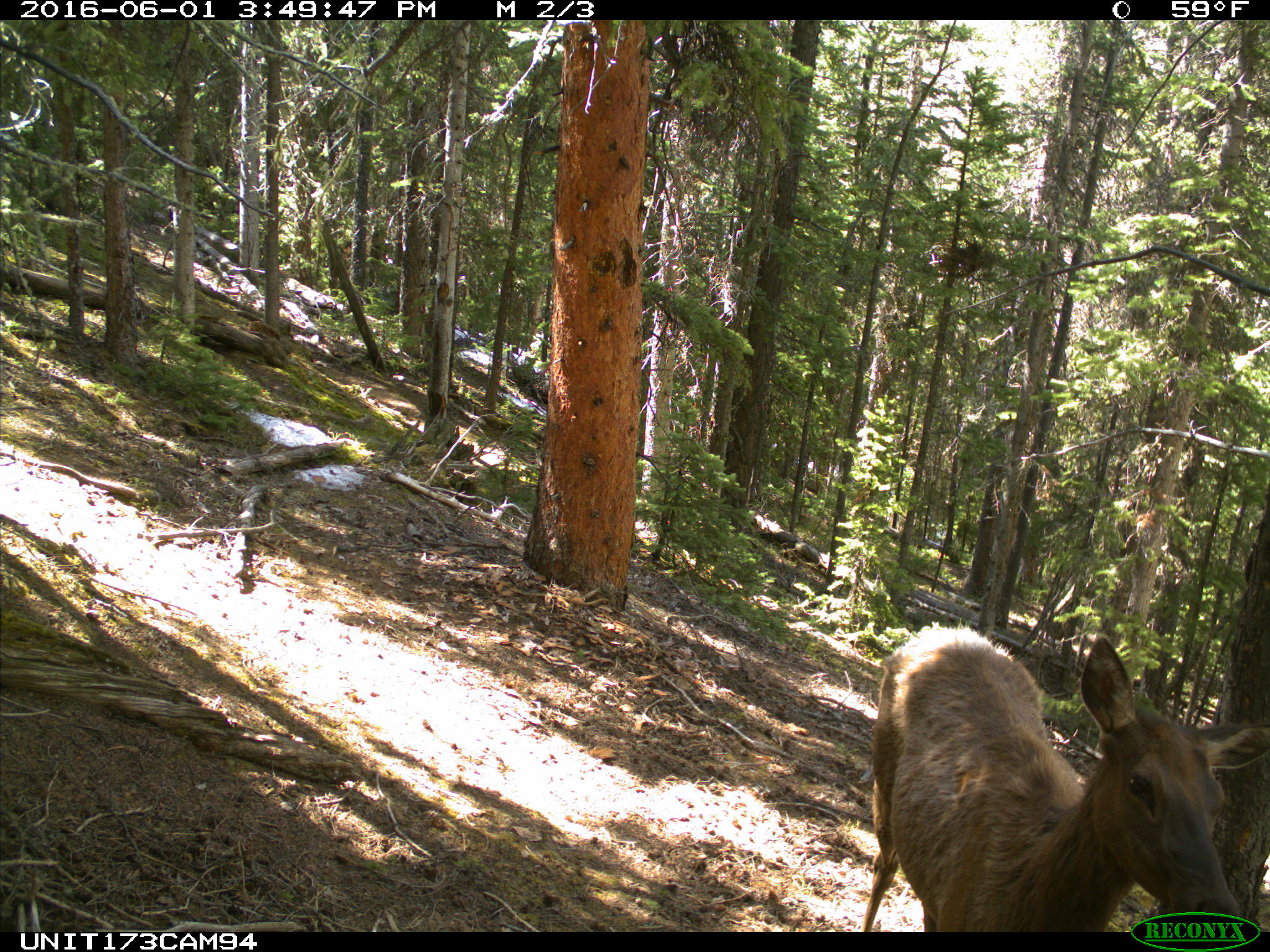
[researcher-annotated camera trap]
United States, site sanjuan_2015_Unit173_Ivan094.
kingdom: Animalia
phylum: Chordata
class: Mammalia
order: Artiodactyla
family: Cervidae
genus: Cervus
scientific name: Cervus elaphus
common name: red deer